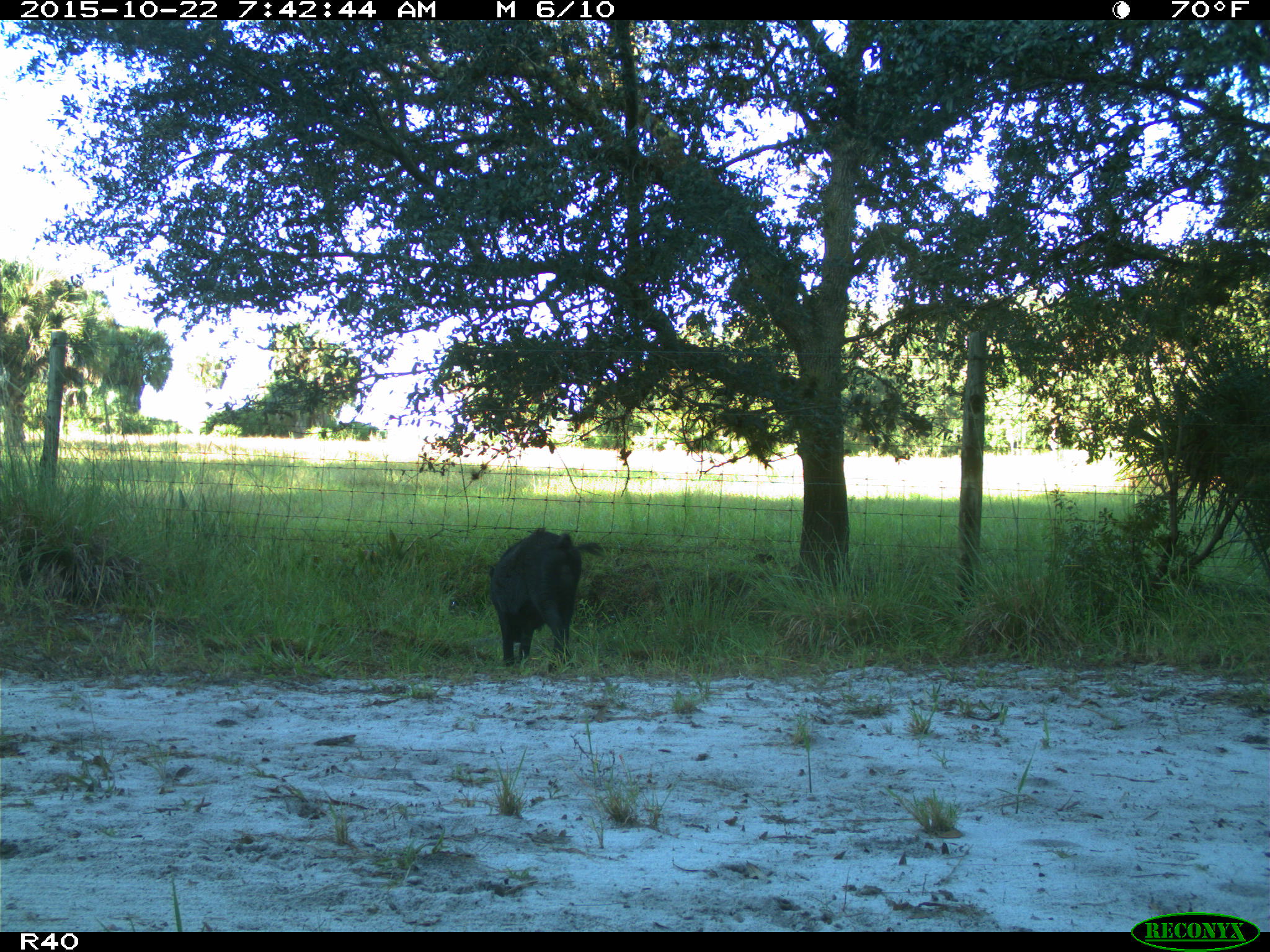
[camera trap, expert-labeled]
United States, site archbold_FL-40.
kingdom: Animalia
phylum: Chordata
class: Mammalia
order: Artiodactyla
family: Suidae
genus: Sus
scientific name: Sus scrofa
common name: wild boar